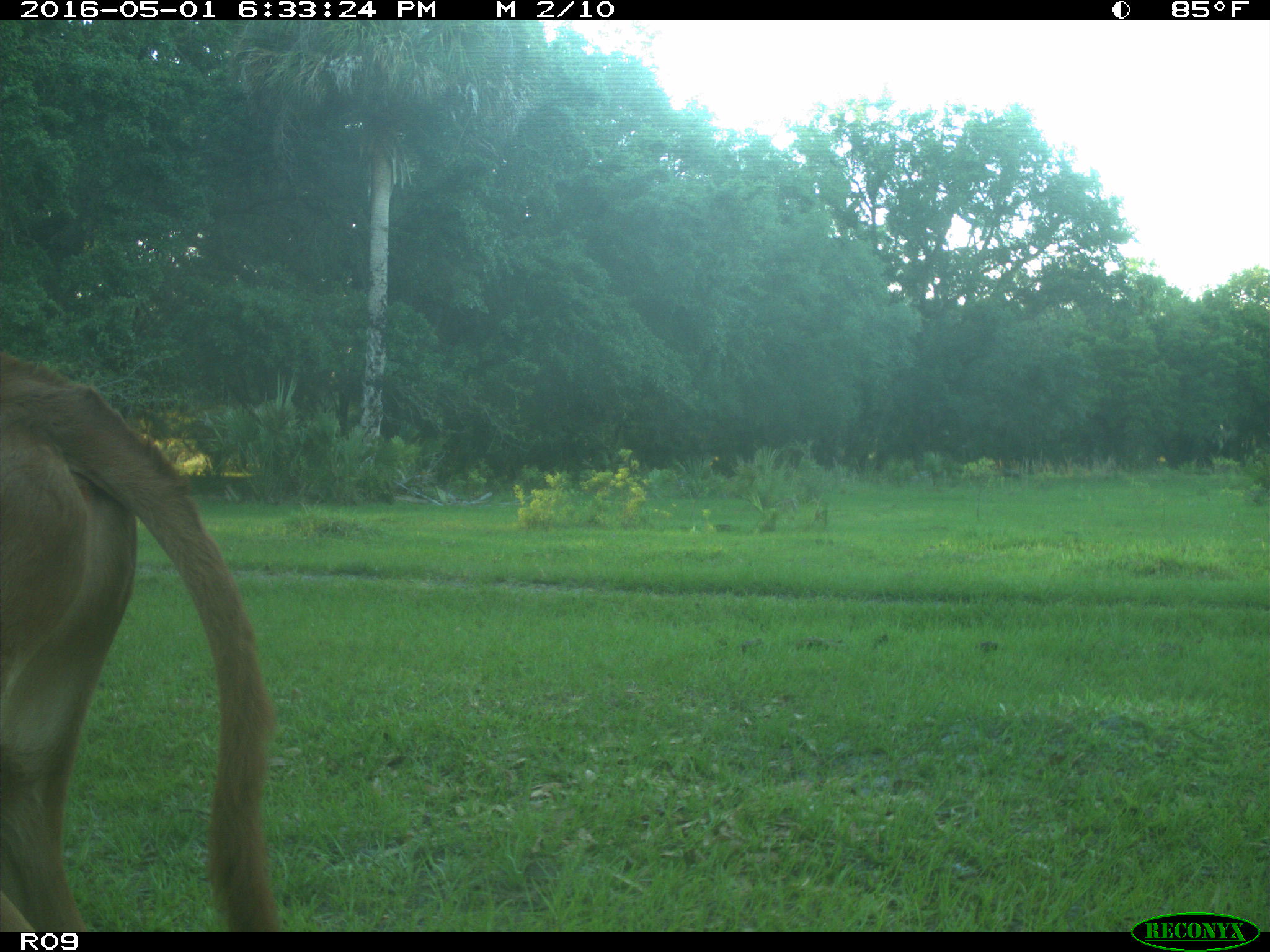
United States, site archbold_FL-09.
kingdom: Animalia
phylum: Chordata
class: Mammalia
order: Artiodactyla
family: Bovidae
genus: Bos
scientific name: Bos taurus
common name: domestic cow